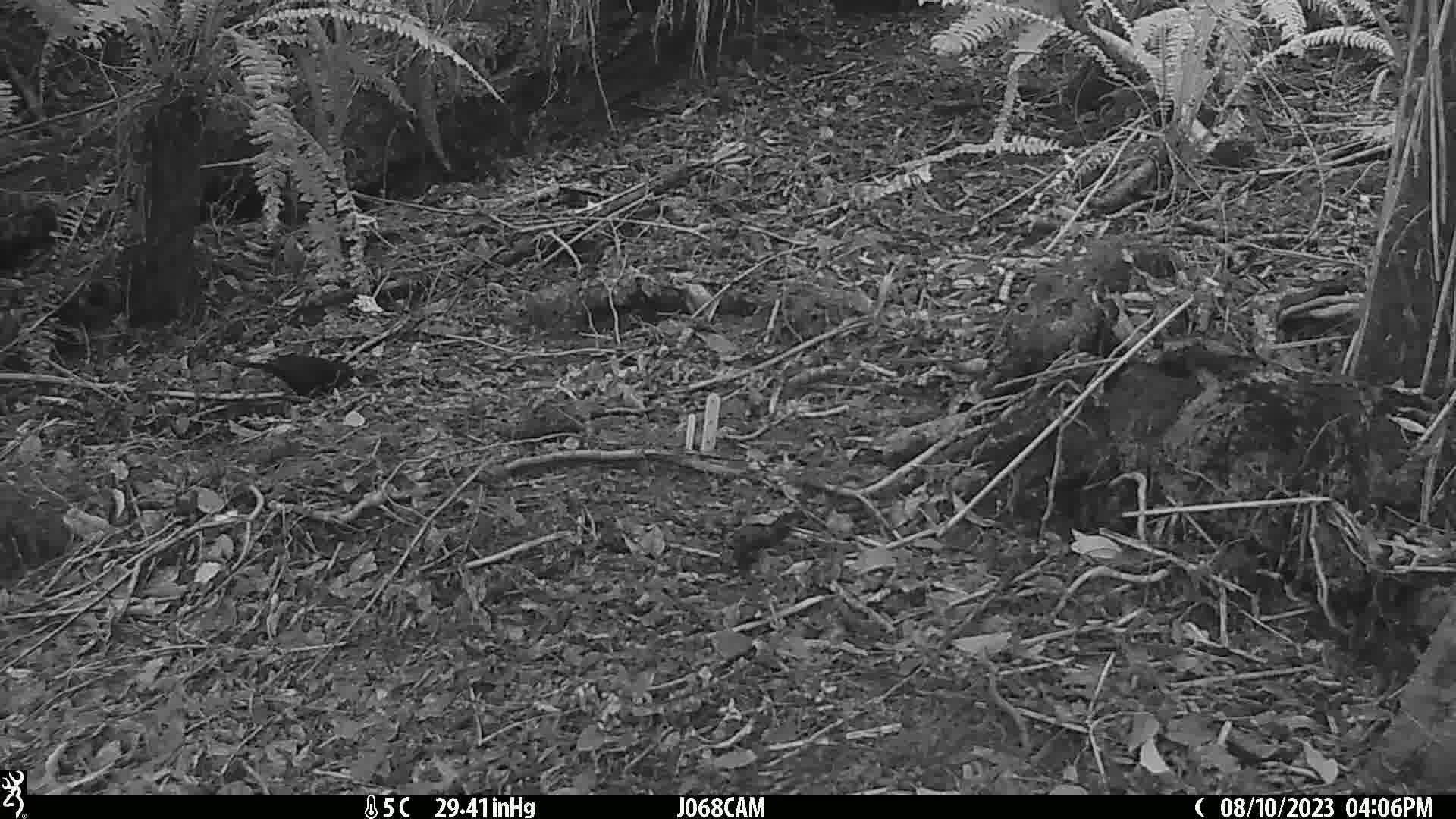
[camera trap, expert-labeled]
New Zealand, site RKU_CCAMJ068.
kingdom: Animalia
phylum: Chordata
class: Aves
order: Passeriformes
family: Turdidae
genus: Turdus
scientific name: Turdus merula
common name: eurasian blackbird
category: blackbird